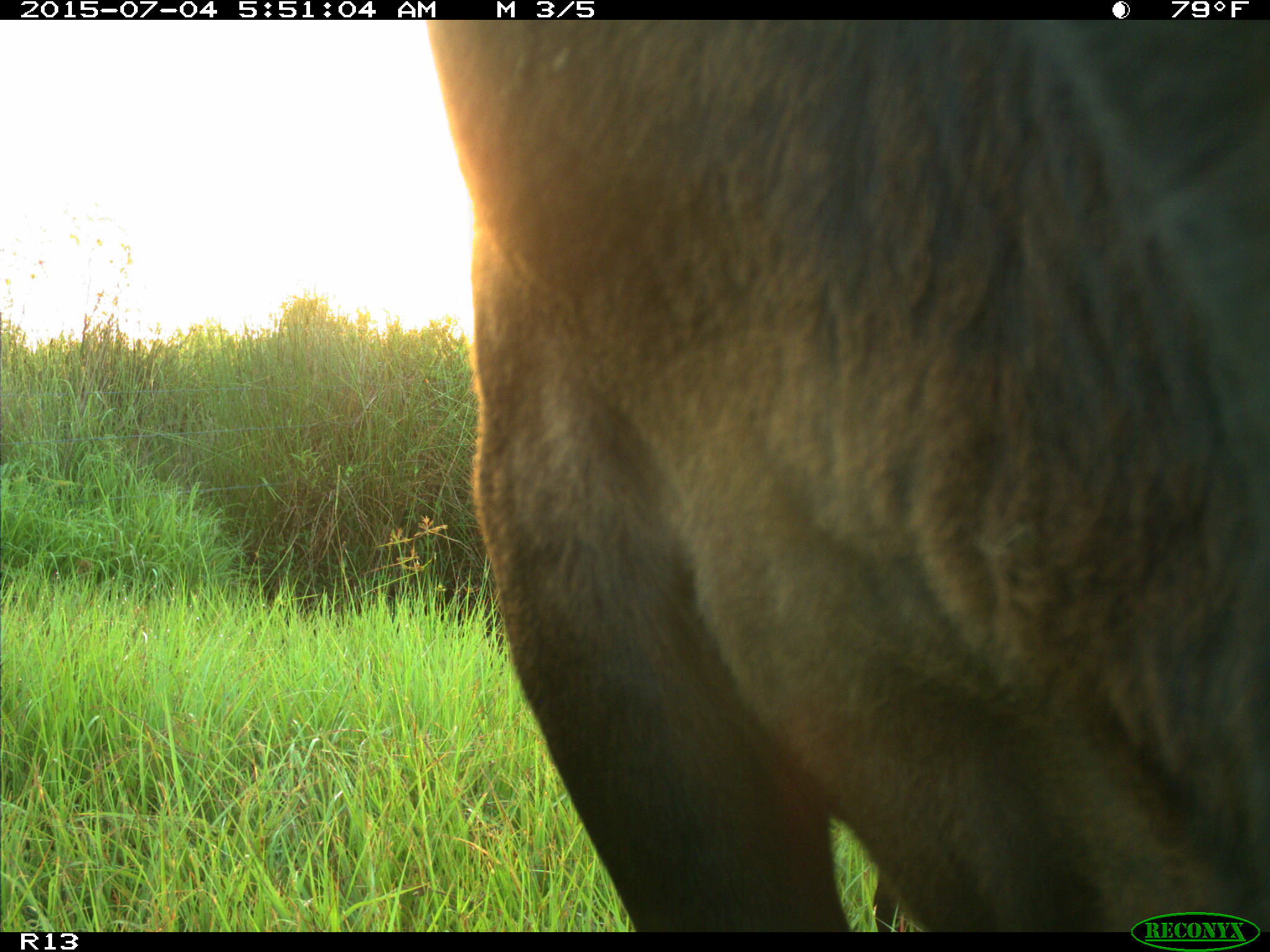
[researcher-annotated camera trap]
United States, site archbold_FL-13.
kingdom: Animalia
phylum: Chordata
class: Mammalia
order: Artiodactyla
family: Bovidae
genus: Bos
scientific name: Bos taurus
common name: domestic cow